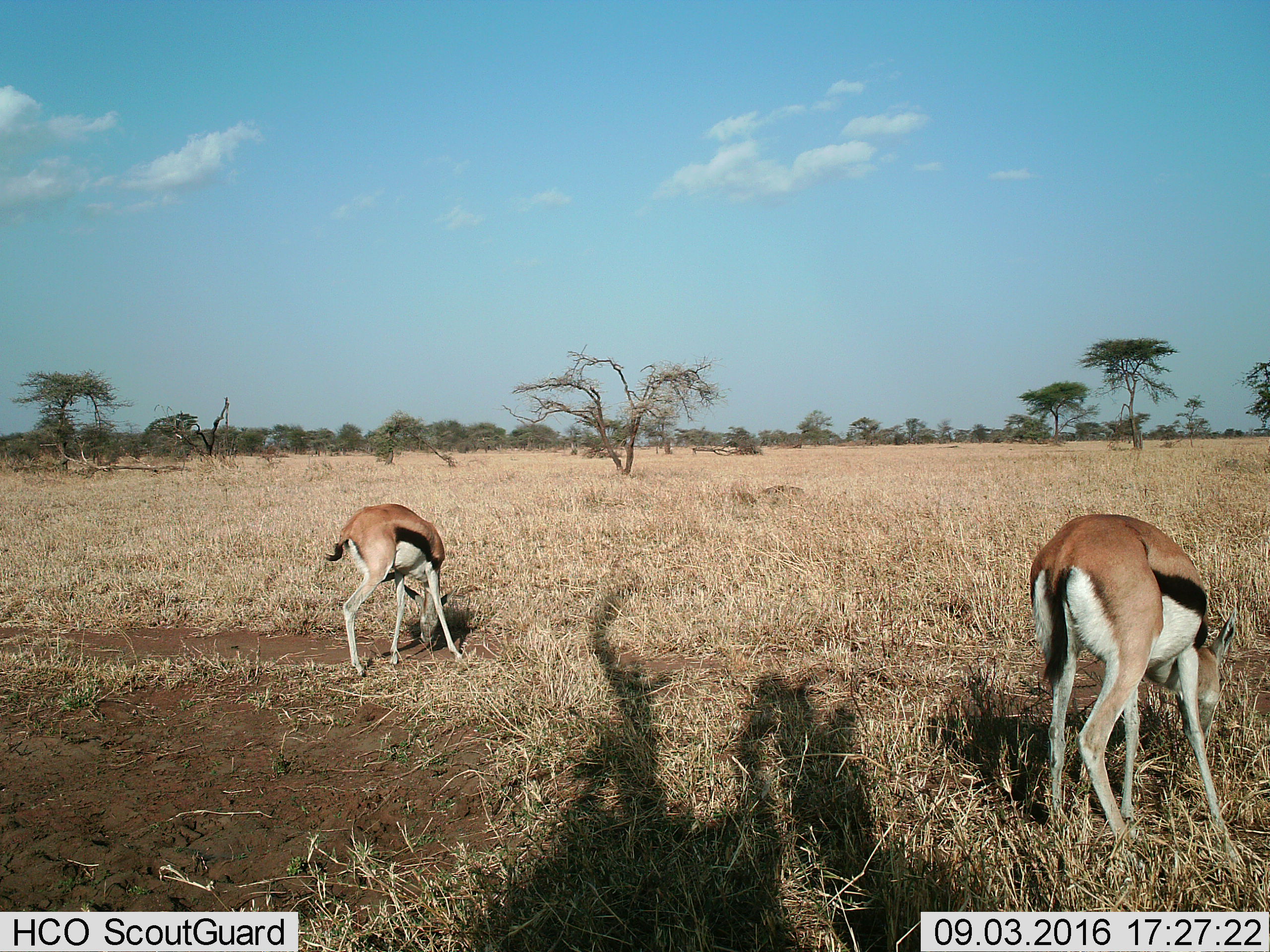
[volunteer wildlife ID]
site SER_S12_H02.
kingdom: Animalia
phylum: Chordata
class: Mammalia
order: Artiodactyla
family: Bovidae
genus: Eudorcas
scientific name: Eudorcas thomsonii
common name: thomson's gazelle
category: gazellethomsons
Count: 2.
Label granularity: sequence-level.